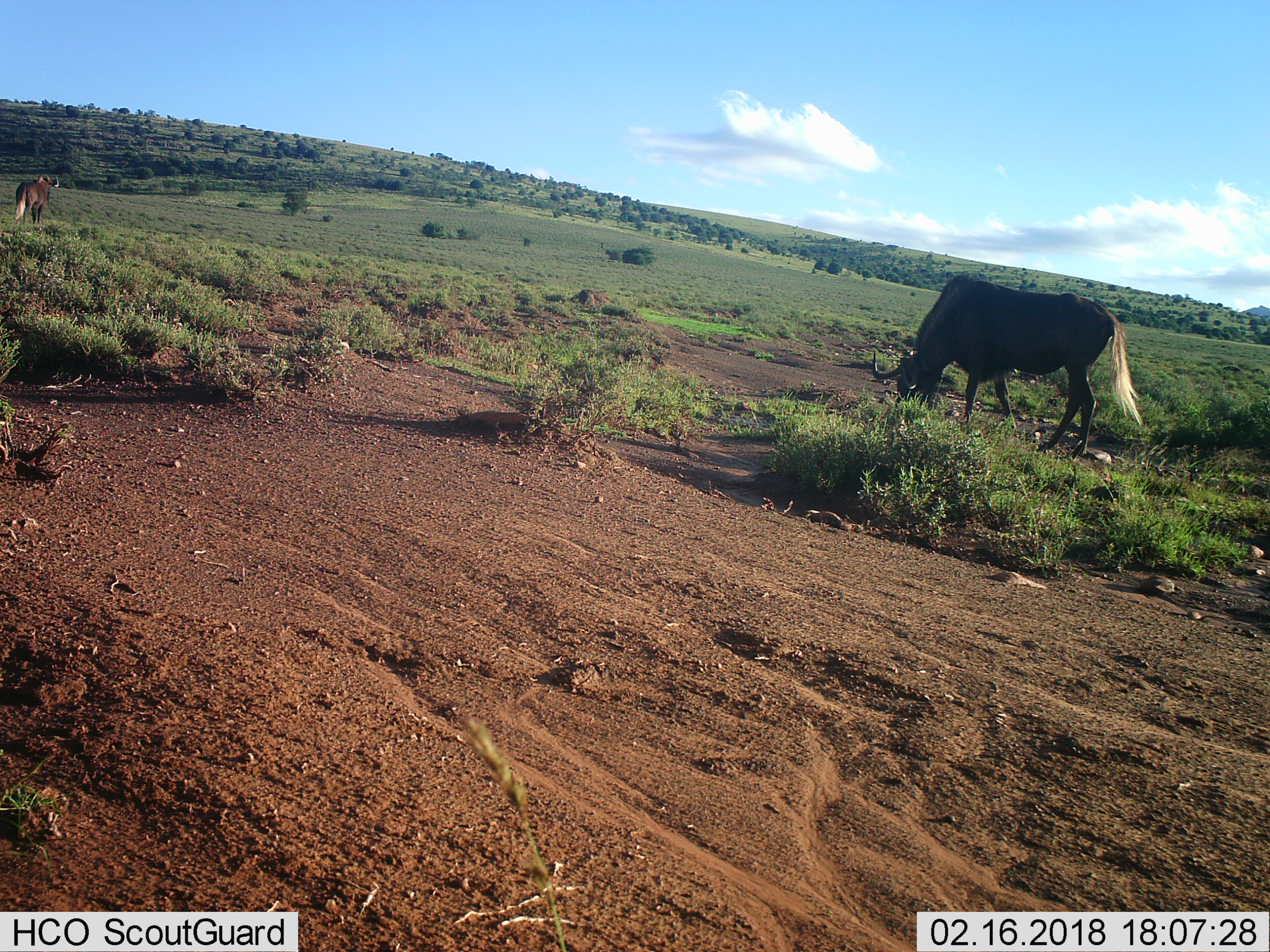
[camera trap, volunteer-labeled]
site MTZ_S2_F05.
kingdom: Animalia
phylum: Chordata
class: Mammalia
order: Artiodactyla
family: Bovidae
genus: Connochaetes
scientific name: Connochaetes gnou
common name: black wildebeest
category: wildebeestblack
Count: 2.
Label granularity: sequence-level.